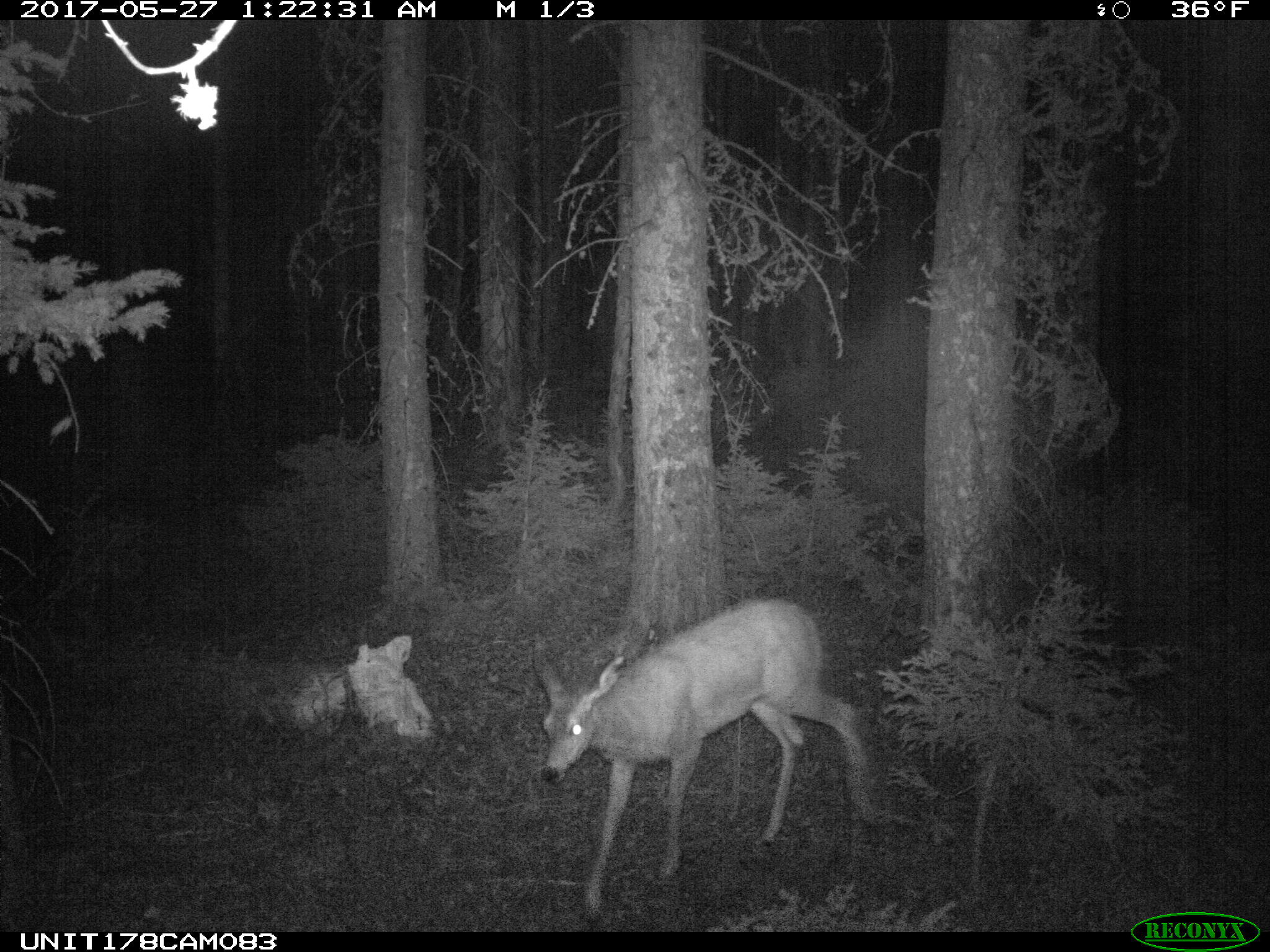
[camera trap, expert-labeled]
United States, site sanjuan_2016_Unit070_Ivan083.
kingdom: Animalia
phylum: Chordata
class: Mammalia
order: Artiodactyla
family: Cervidae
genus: Odocoileus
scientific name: Odocoileus hemionus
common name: mule deer